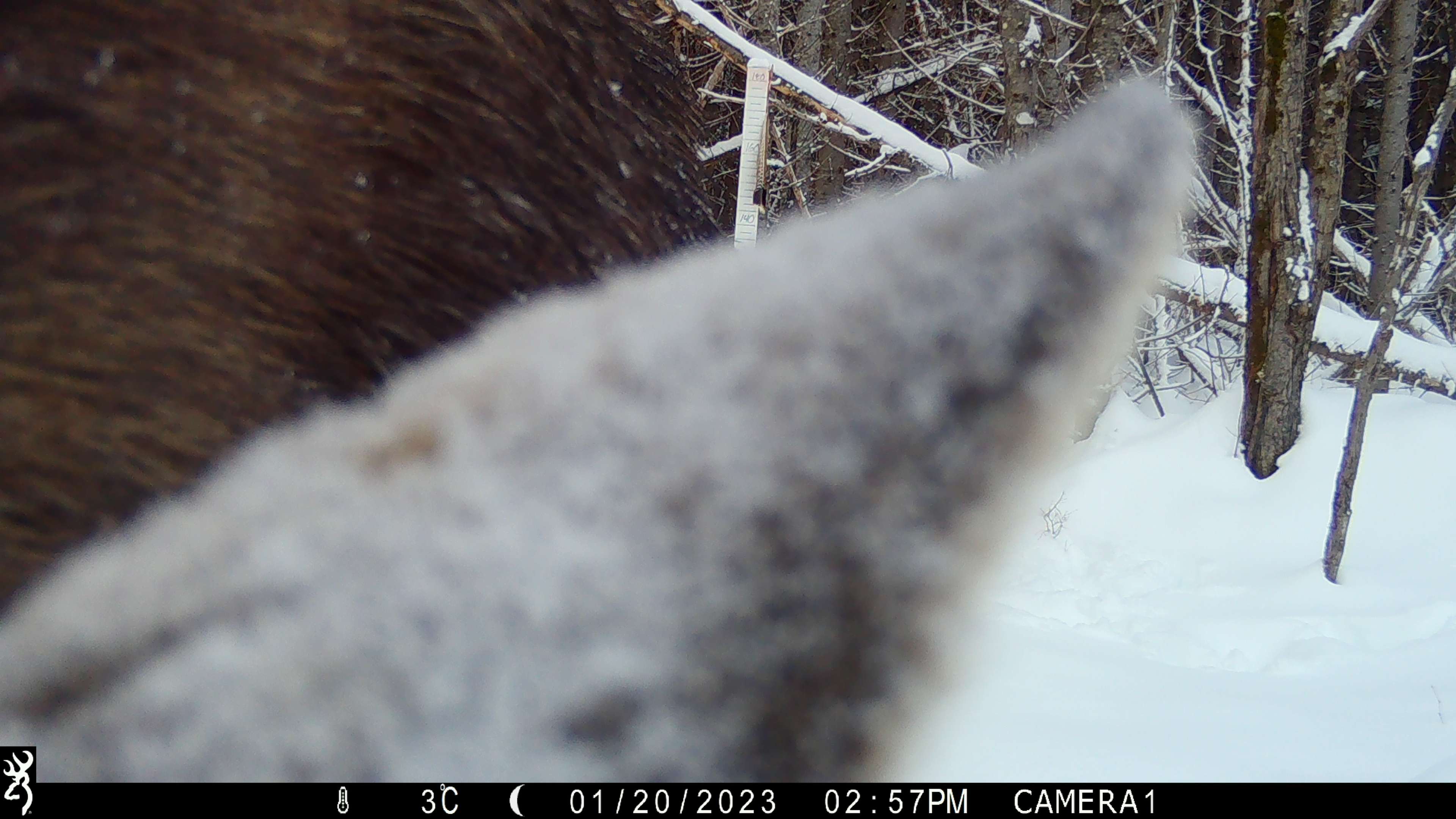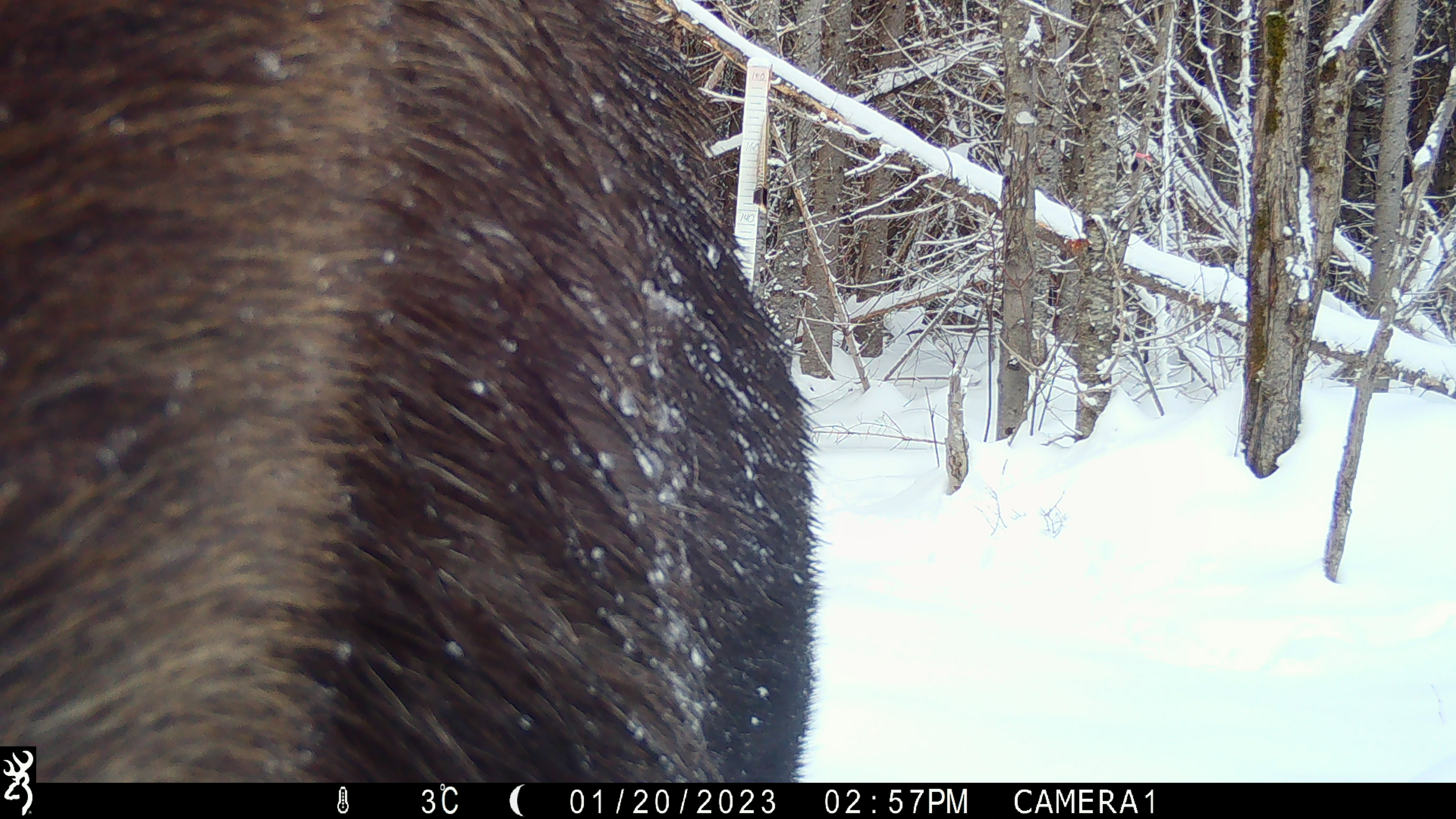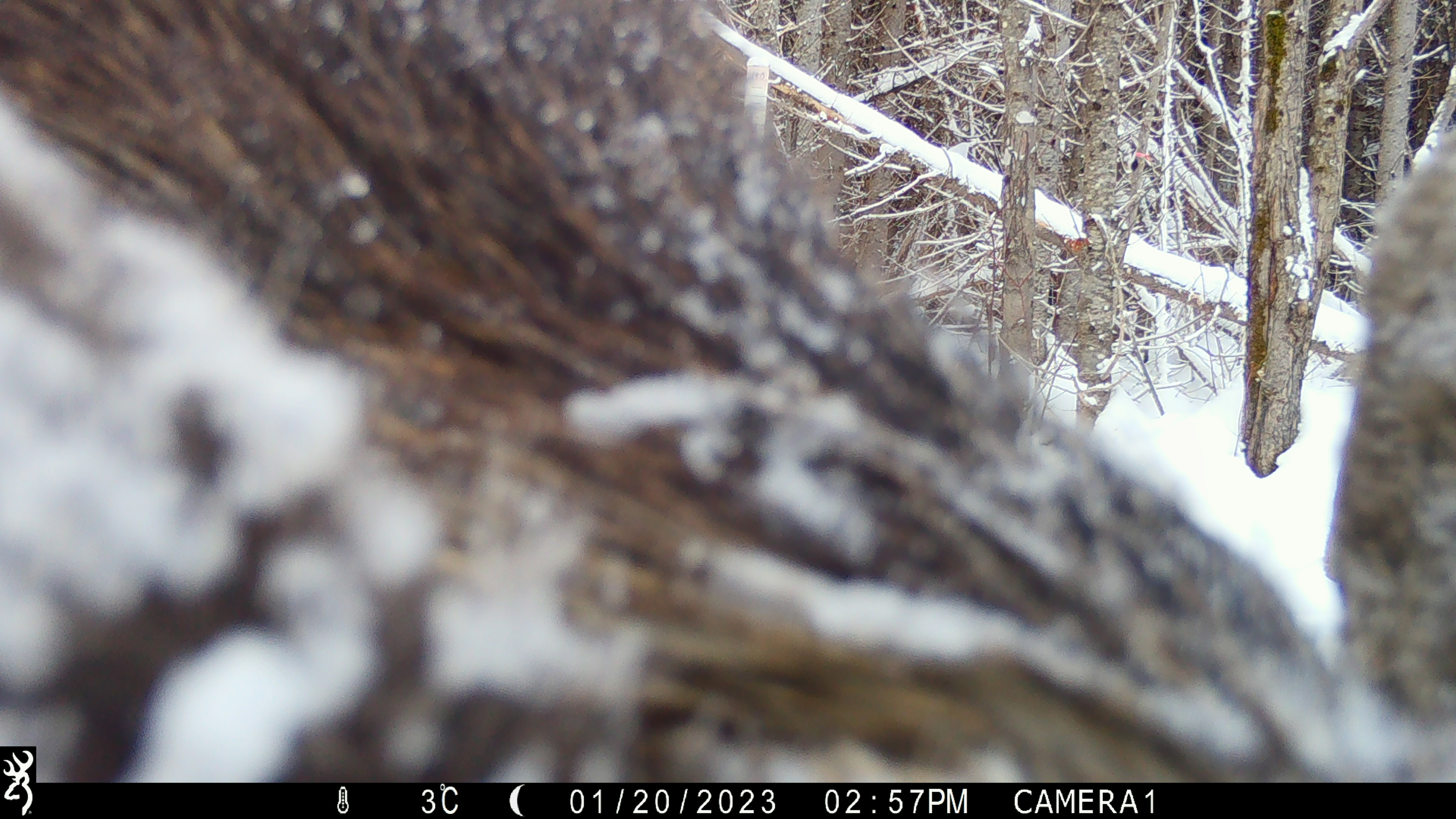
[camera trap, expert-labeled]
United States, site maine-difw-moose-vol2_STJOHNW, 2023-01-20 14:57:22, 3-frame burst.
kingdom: Animalia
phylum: Chordata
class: Mammalia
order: Artiodactyla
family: Cervidae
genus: Alces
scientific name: Alces alces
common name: moose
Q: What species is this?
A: Moose (Alces alces).